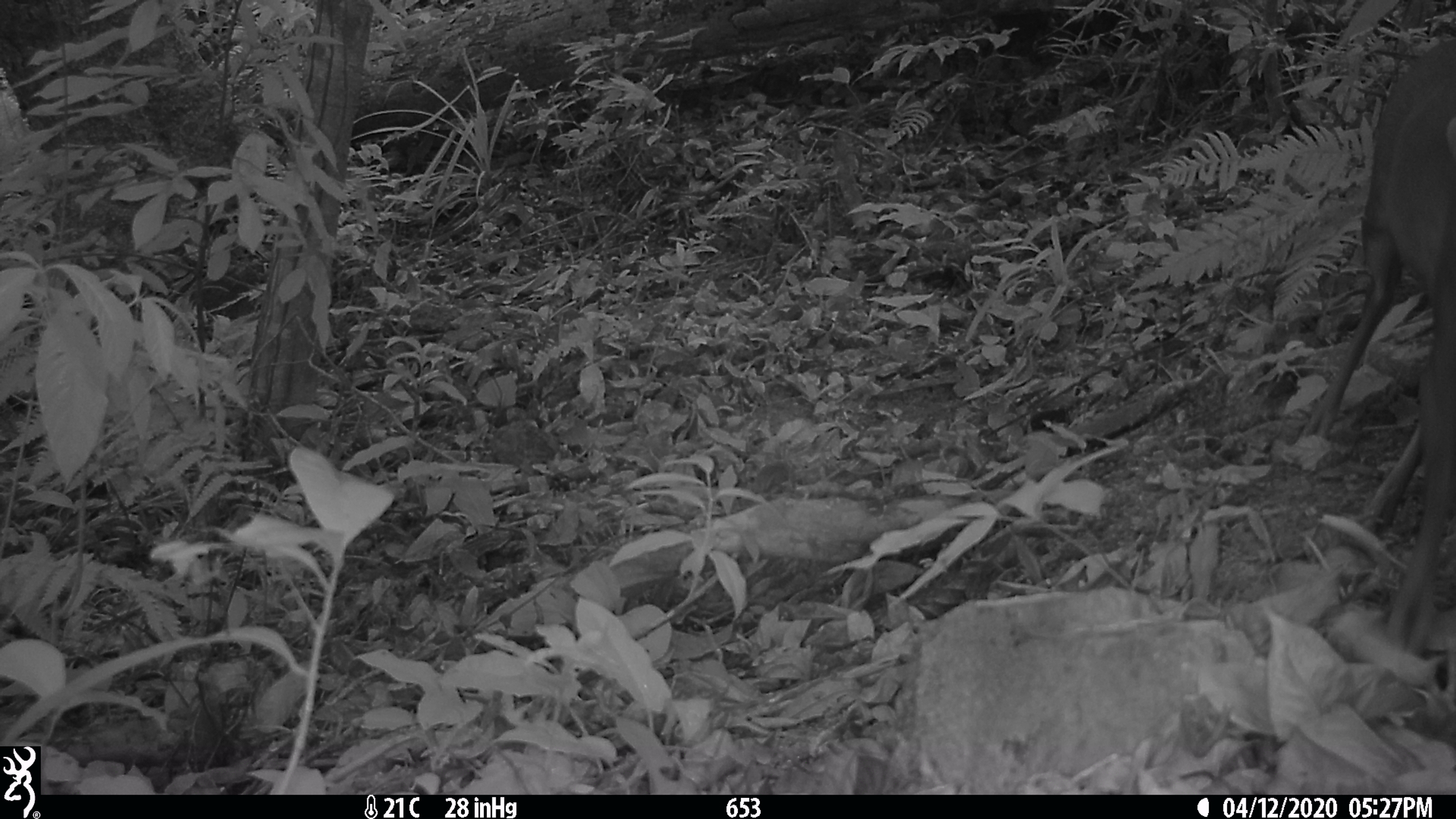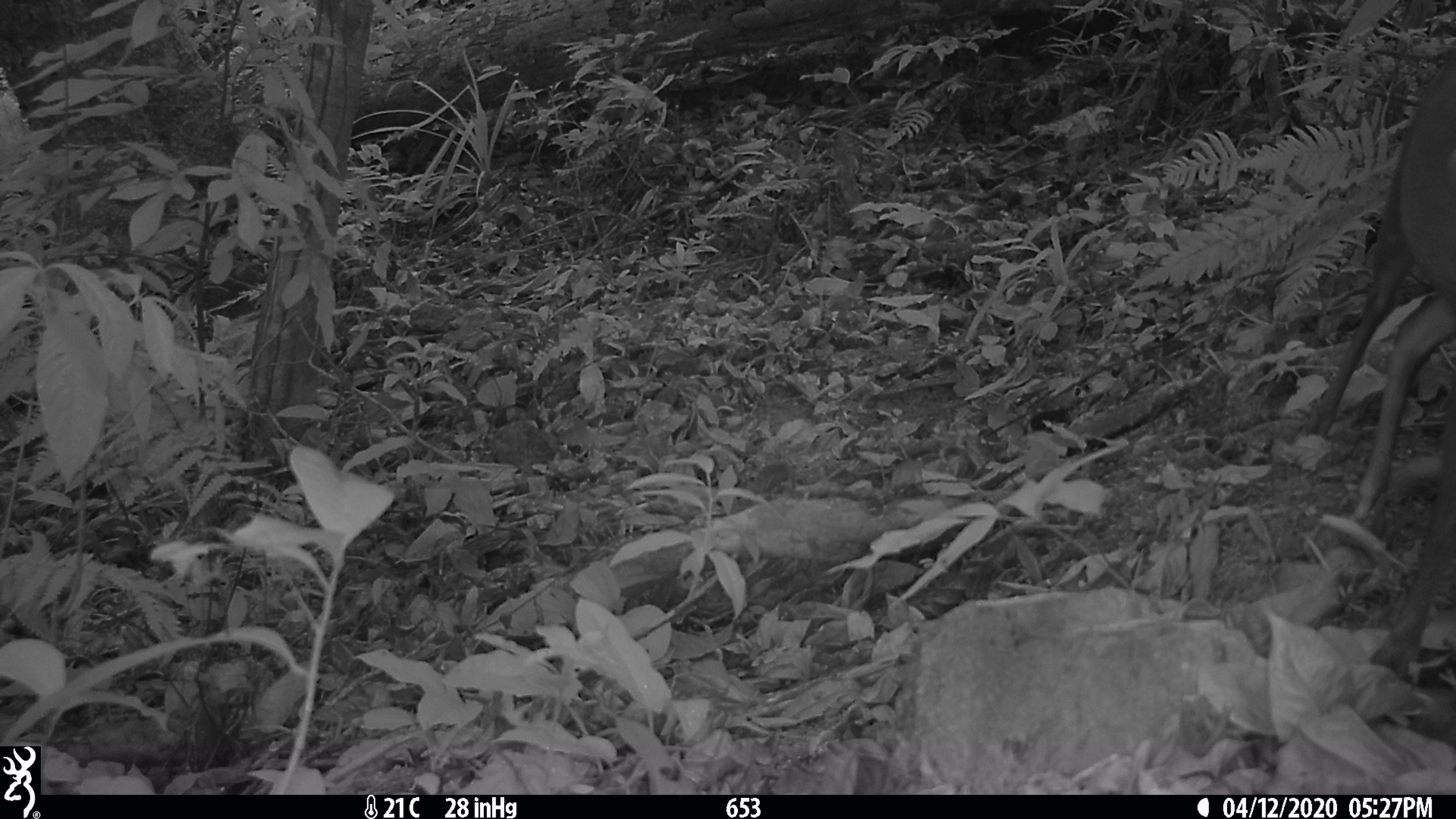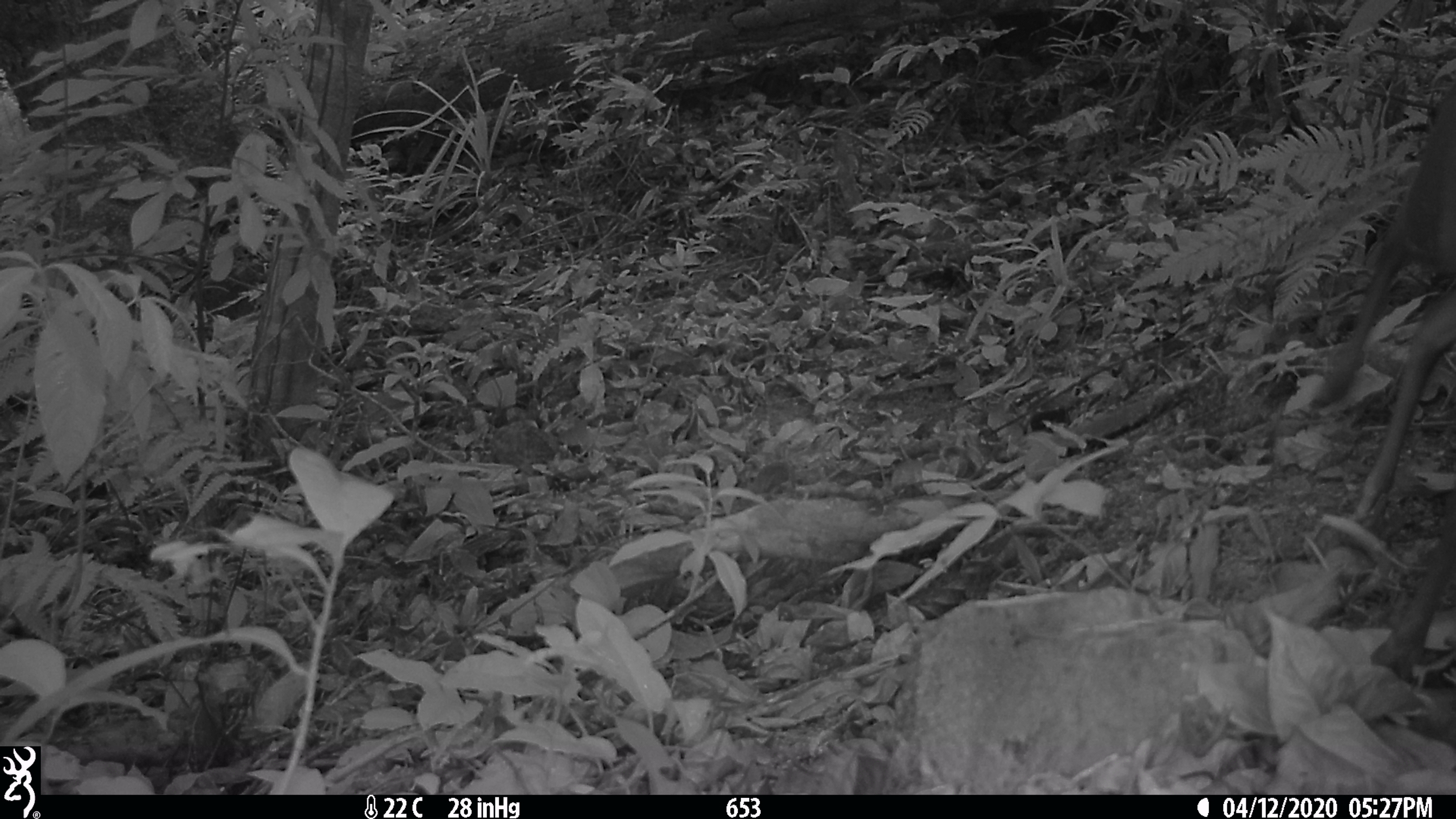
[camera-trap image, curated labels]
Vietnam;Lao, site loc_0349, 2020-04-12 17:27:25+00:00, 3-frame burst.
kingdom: Animalia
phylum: Chordata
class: Mammalia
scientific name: Mammalia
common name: mammal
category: unidentified mammal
Unidentified mammal (mammal) (Mammalia). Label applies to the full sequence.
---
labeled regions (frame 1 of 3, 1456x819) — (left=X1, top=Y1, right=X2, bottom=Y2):
unidentified mammal: (left=1301, top=40, right=1456, bottom=653)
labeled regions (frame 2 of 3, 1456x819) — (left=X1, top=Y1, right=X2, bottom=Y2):
unidentified mammal: (left=1298, top=34, right=1456, bottom=677)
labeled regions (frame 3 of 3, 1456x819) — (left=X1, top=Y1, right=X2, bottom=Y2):
unidentified mammal: (left=1308, top=80, right=1455, bottom=685)